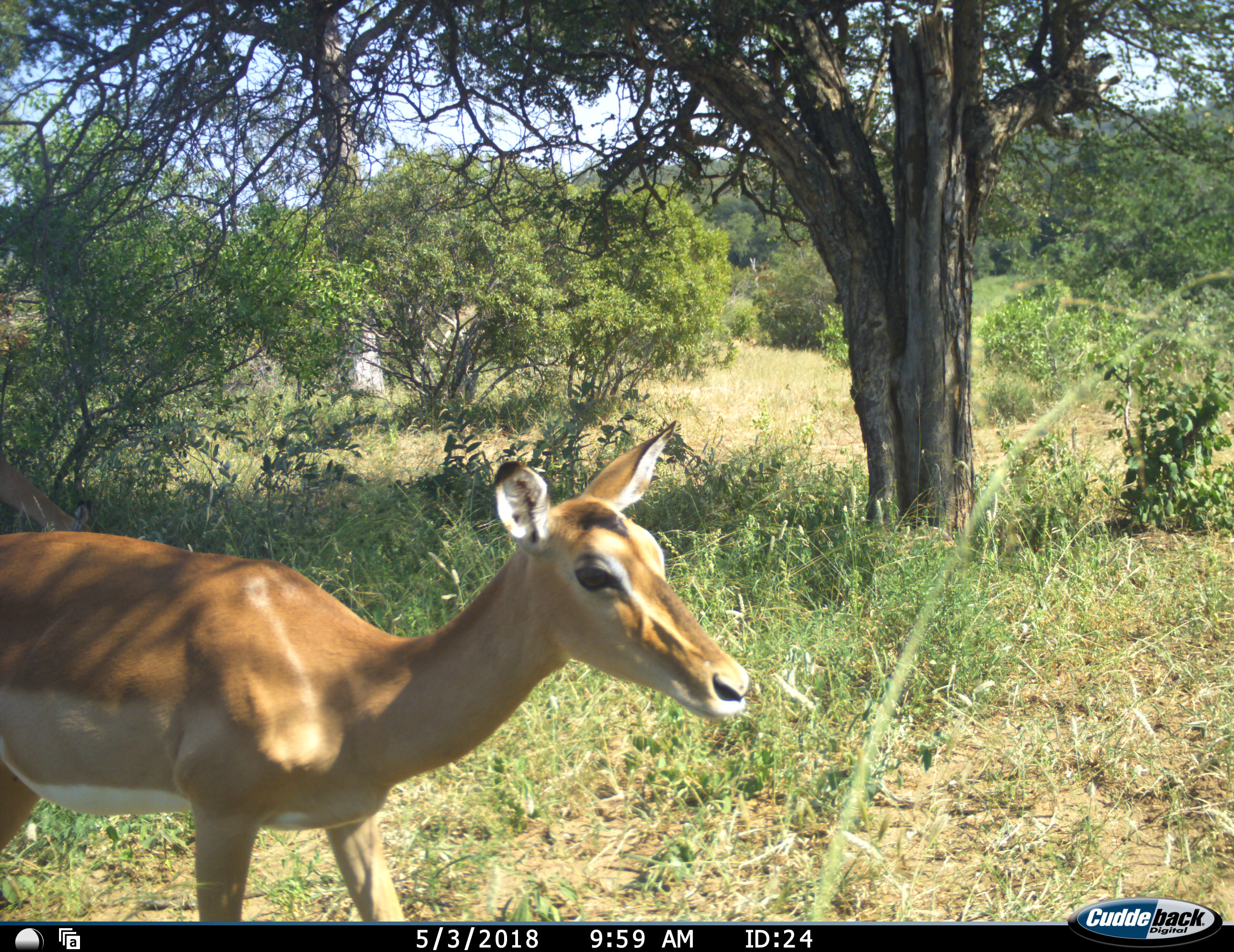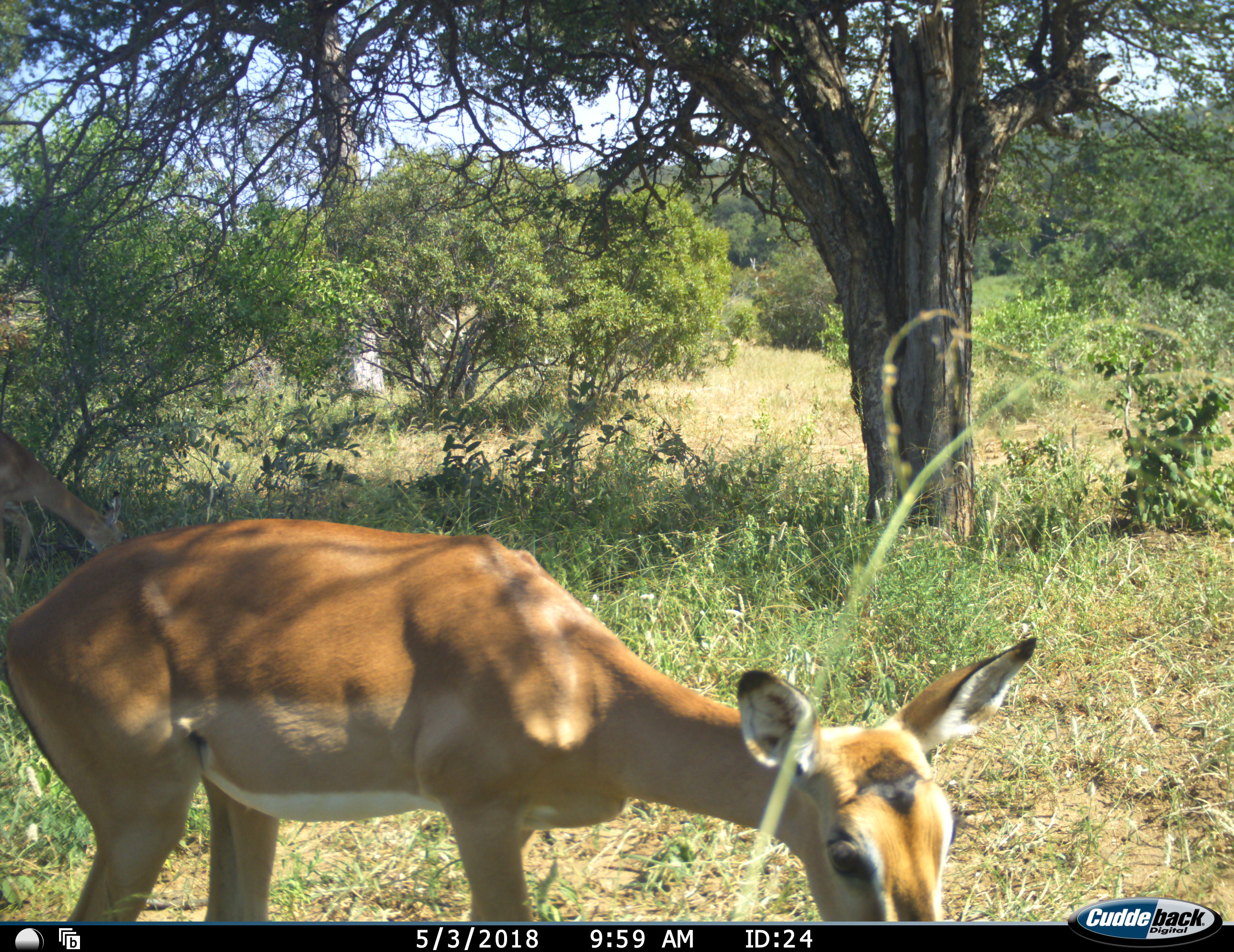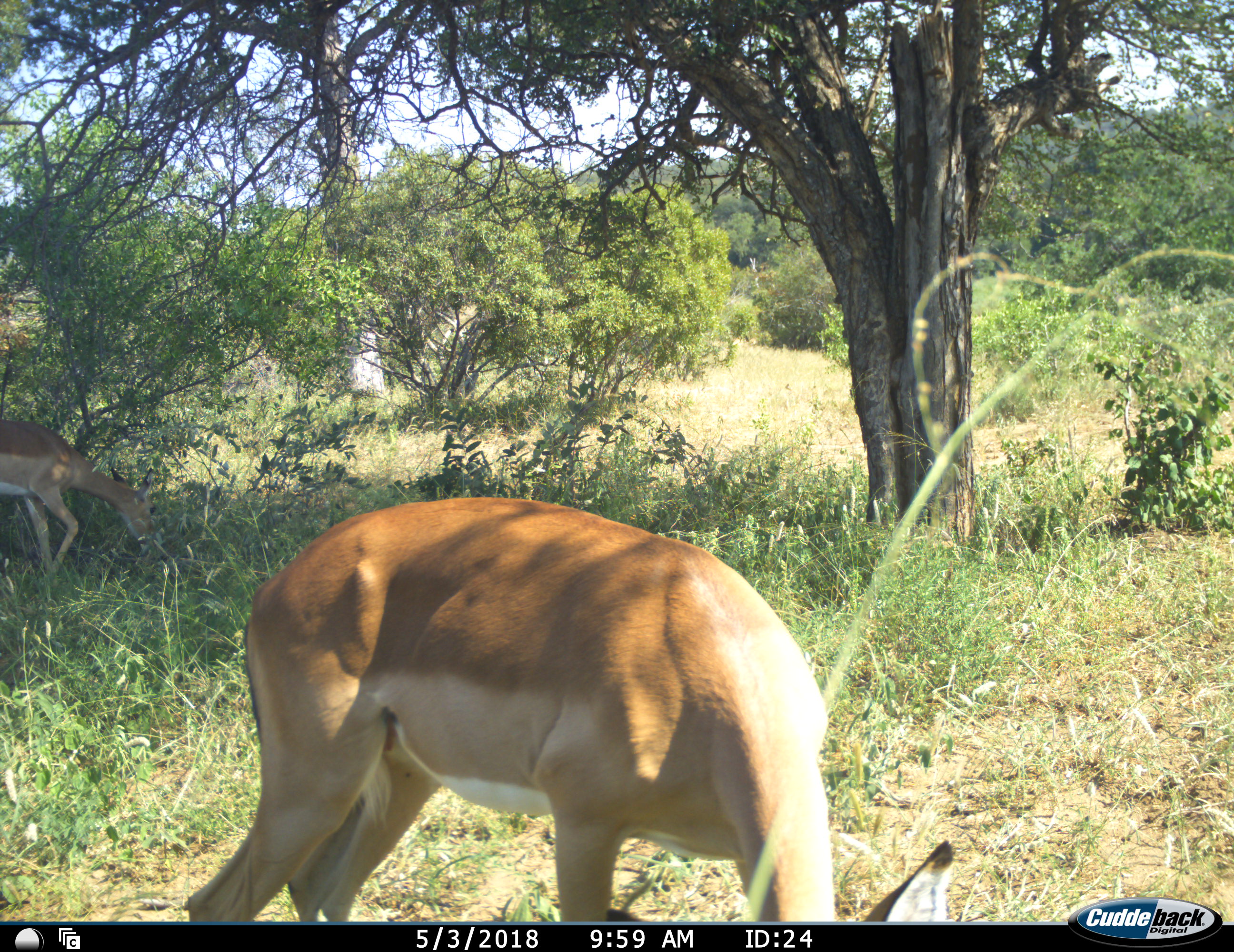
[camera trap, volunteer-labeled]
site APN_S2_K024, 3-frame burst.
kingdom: Animalia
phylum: Chordata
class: Mammalia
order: Artiodactyla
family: Bovidae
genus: Aepyceros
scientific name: Aepyceros melampus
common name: impala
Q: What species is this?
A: Impala (Aepyceros melampus).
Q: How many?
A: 2.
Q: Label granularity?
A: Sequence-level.